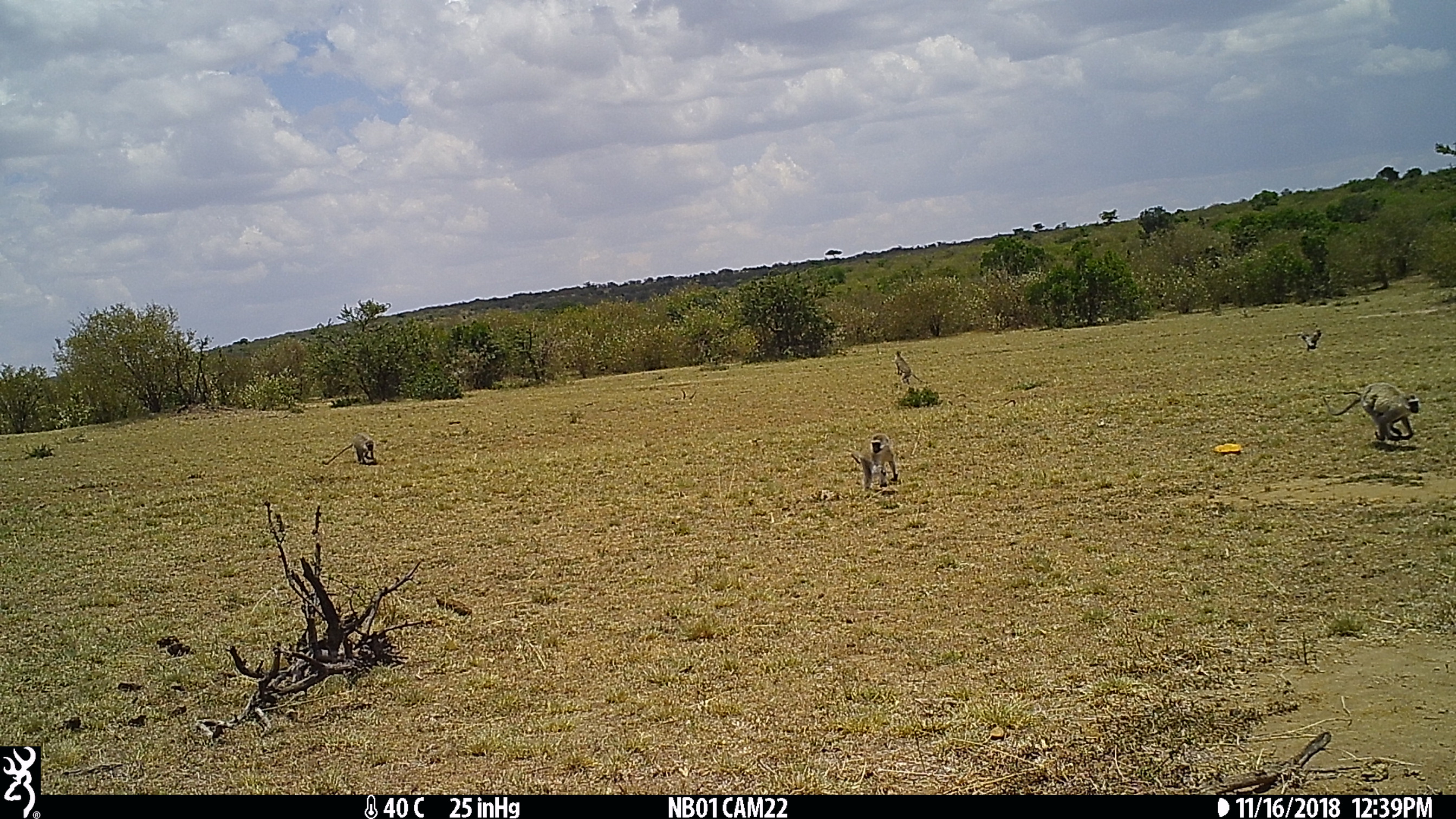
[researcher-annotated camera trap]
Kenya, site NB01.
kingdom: Animalia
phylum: Chordata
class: Mammalia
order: Primates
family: Cercopithecidae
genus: Chlorocebus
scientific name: Chlorocebus pygerythrus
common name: vervet monkey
Vervet monkey (Chlorocebus pygerythrus).